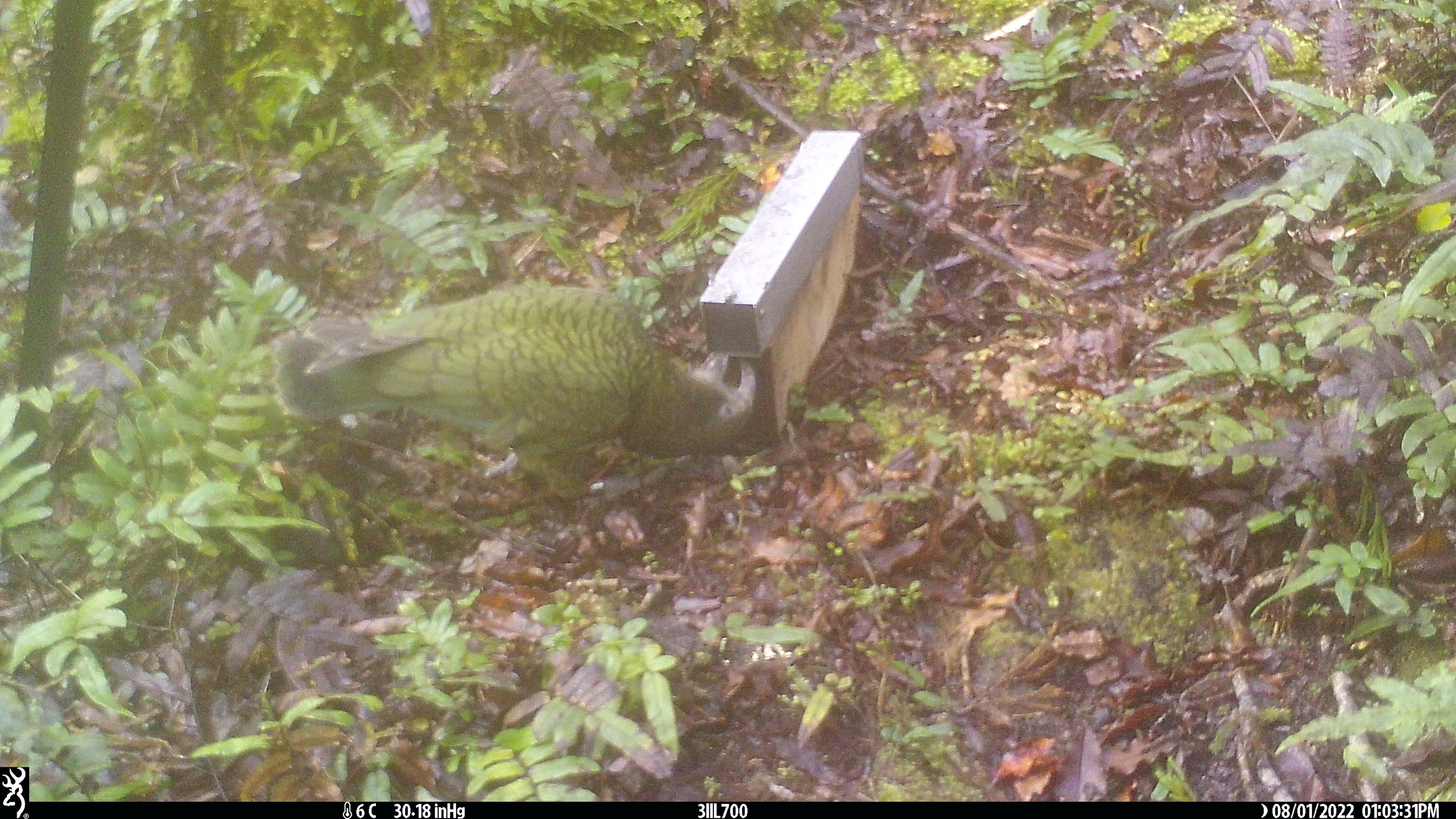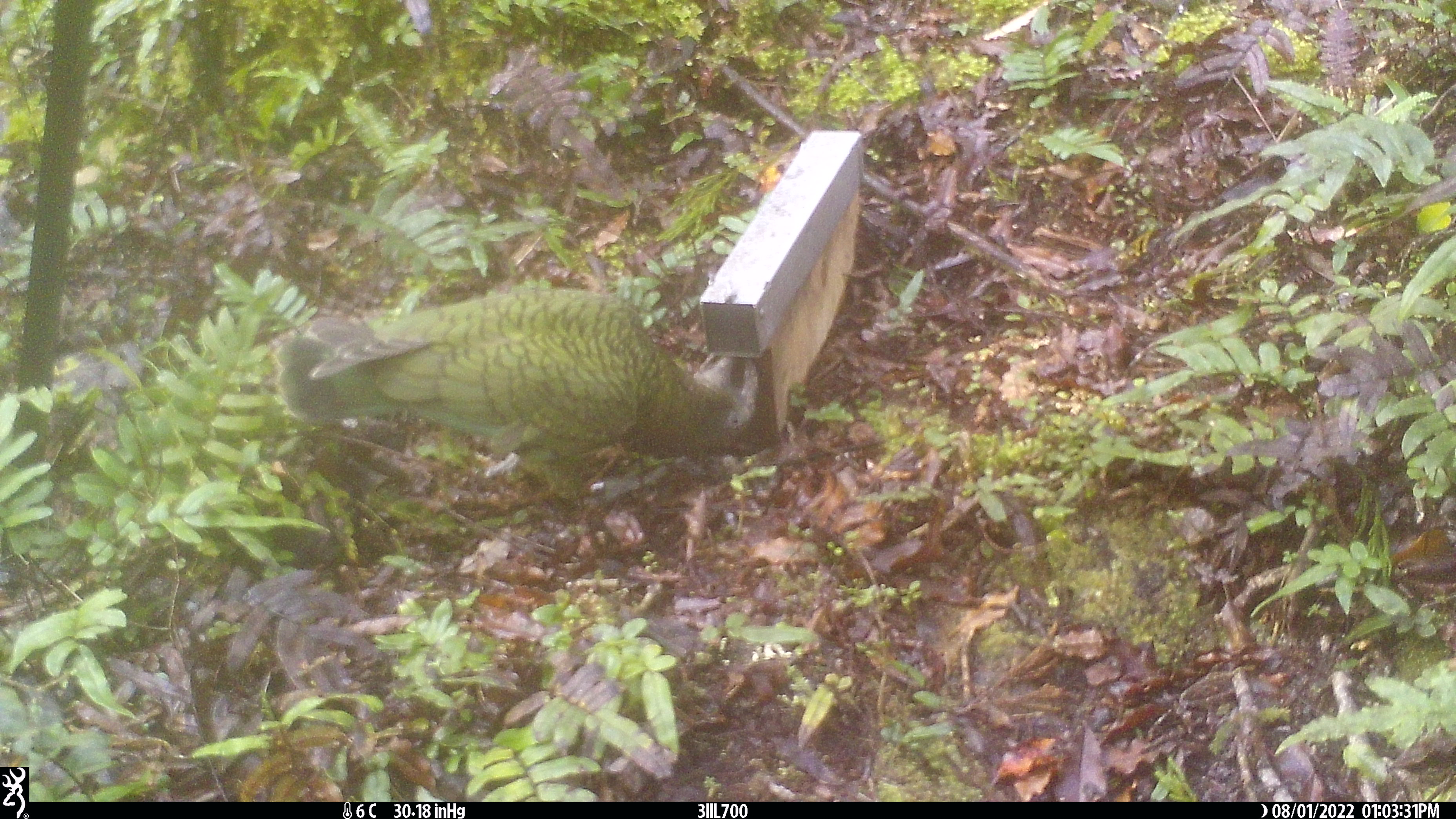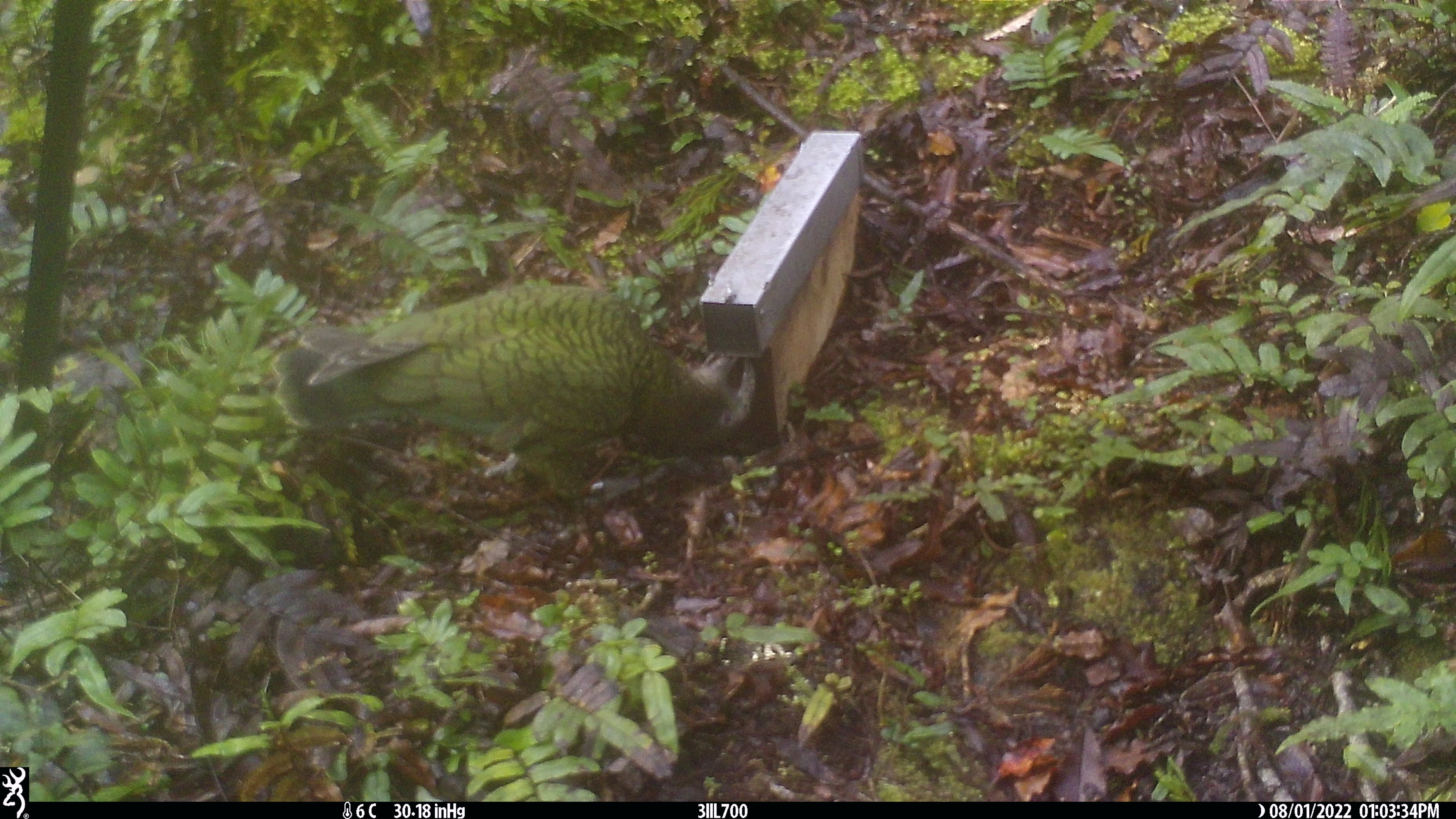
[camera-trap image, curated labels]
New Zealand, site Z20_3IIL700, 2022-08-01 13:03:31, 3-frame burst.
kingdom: Animalia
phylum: Chordata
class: Aves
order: Psittaciformes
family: Strigopidae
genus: Nestor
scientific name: Nestor notabilis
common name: kea